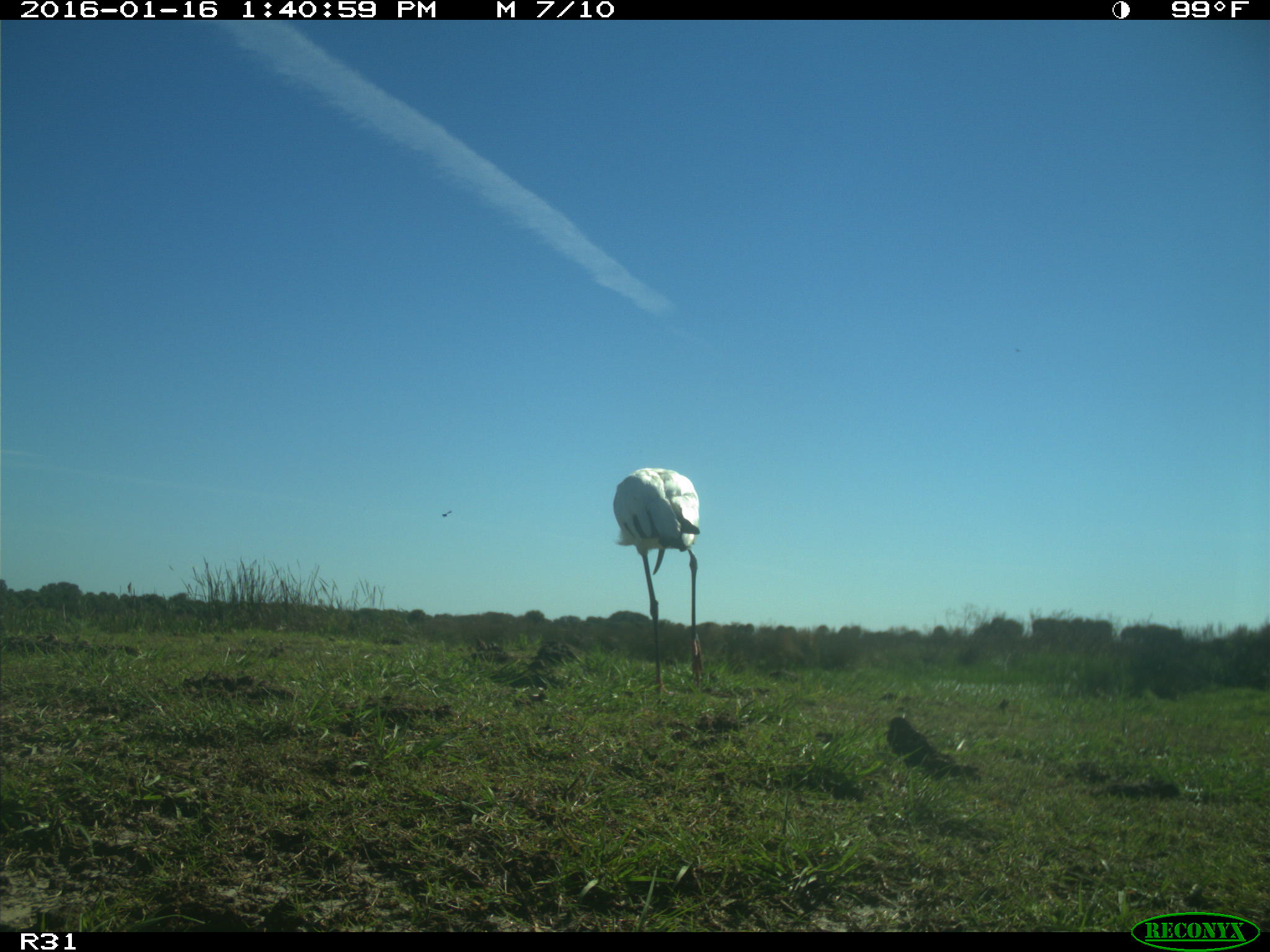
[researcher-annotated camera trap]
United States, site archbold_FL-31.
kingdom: Animalia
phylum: Chordata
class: Aves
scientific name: Aves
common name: birds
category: unidentified bird